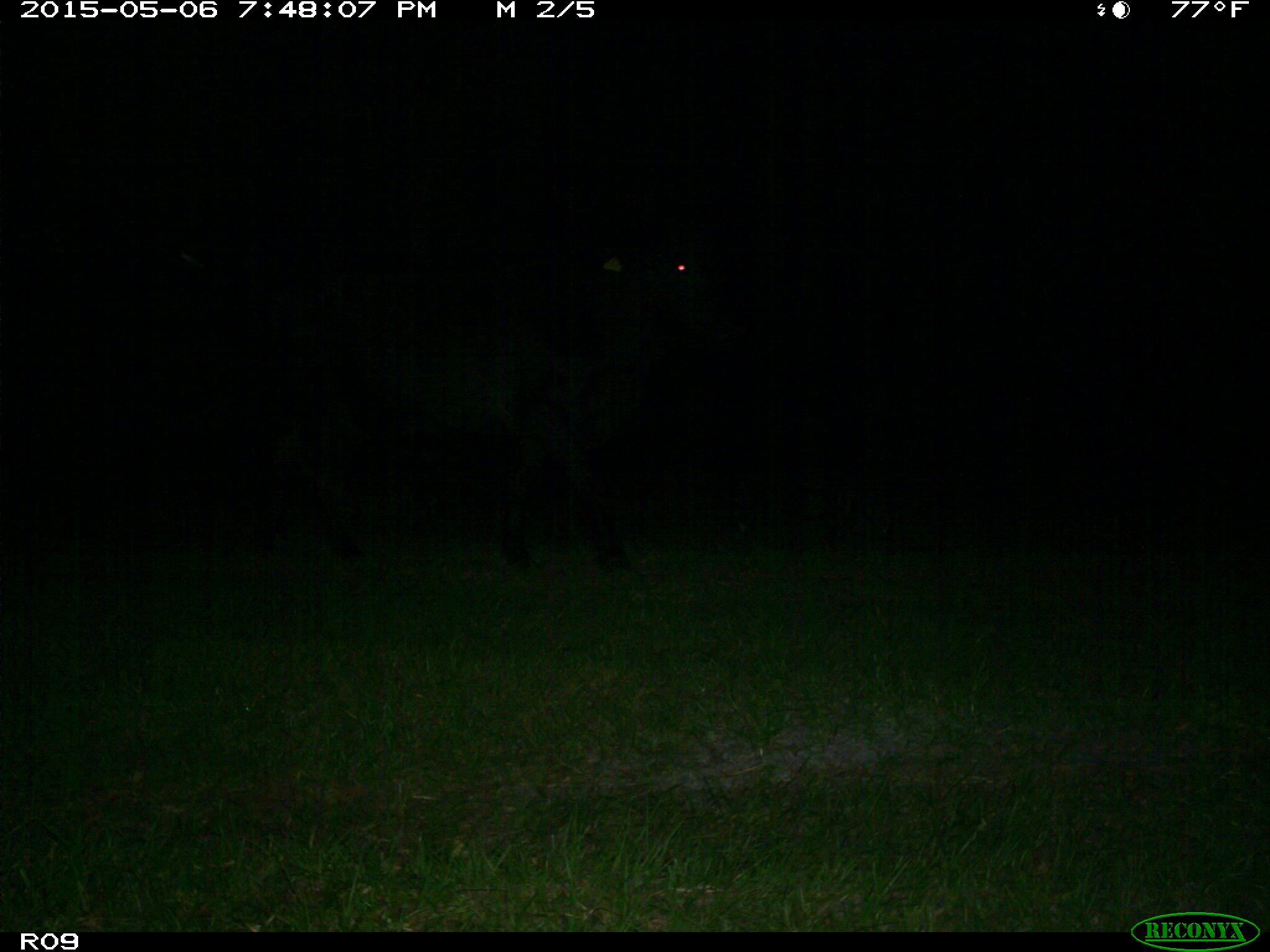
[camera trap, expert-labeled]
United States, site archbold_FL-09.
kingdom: Animalia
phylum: Chordata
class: Mammalia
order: Artiodactyla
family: Bovidae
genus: Bos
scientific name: Bos taurus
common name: domestic cow